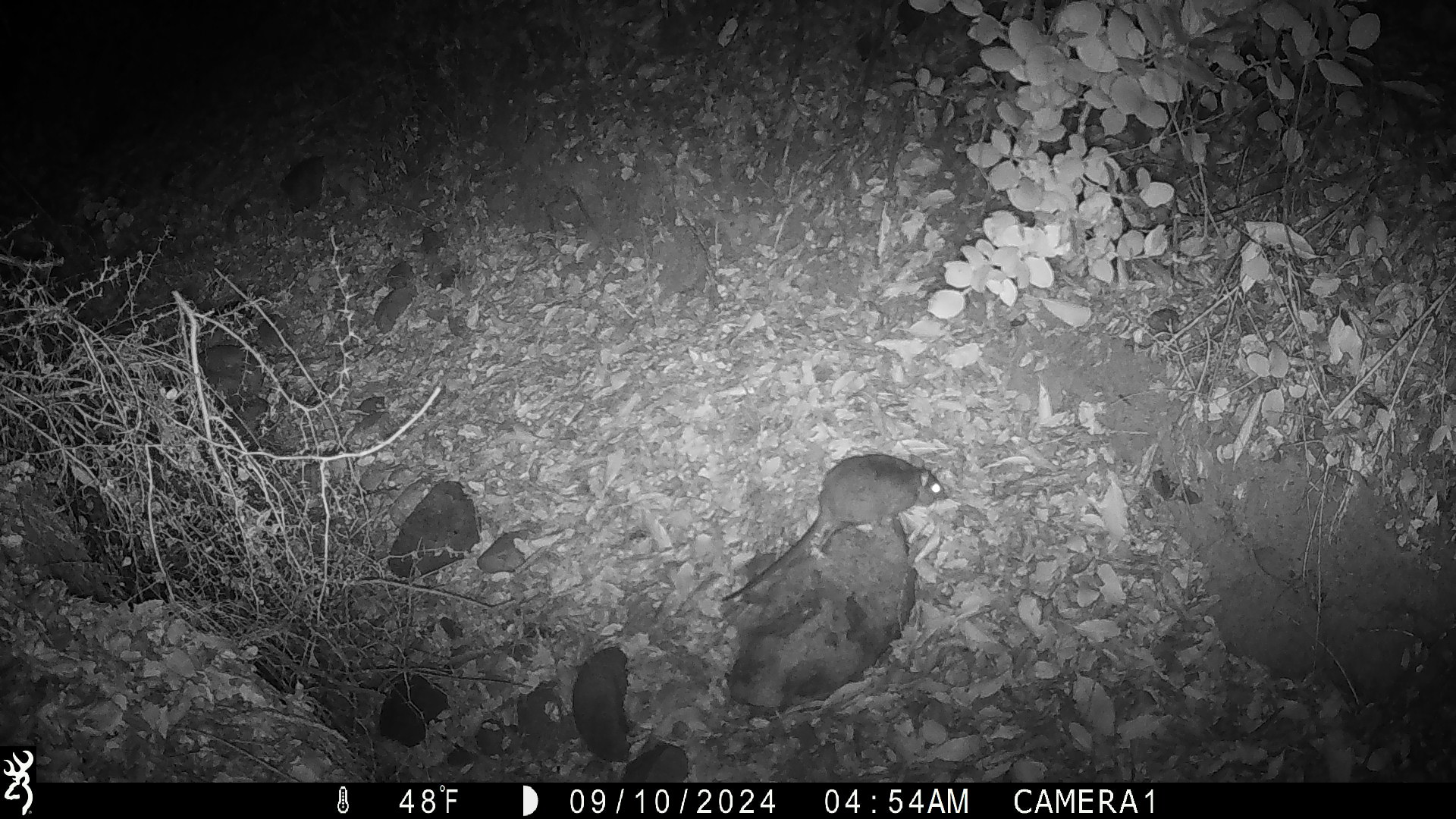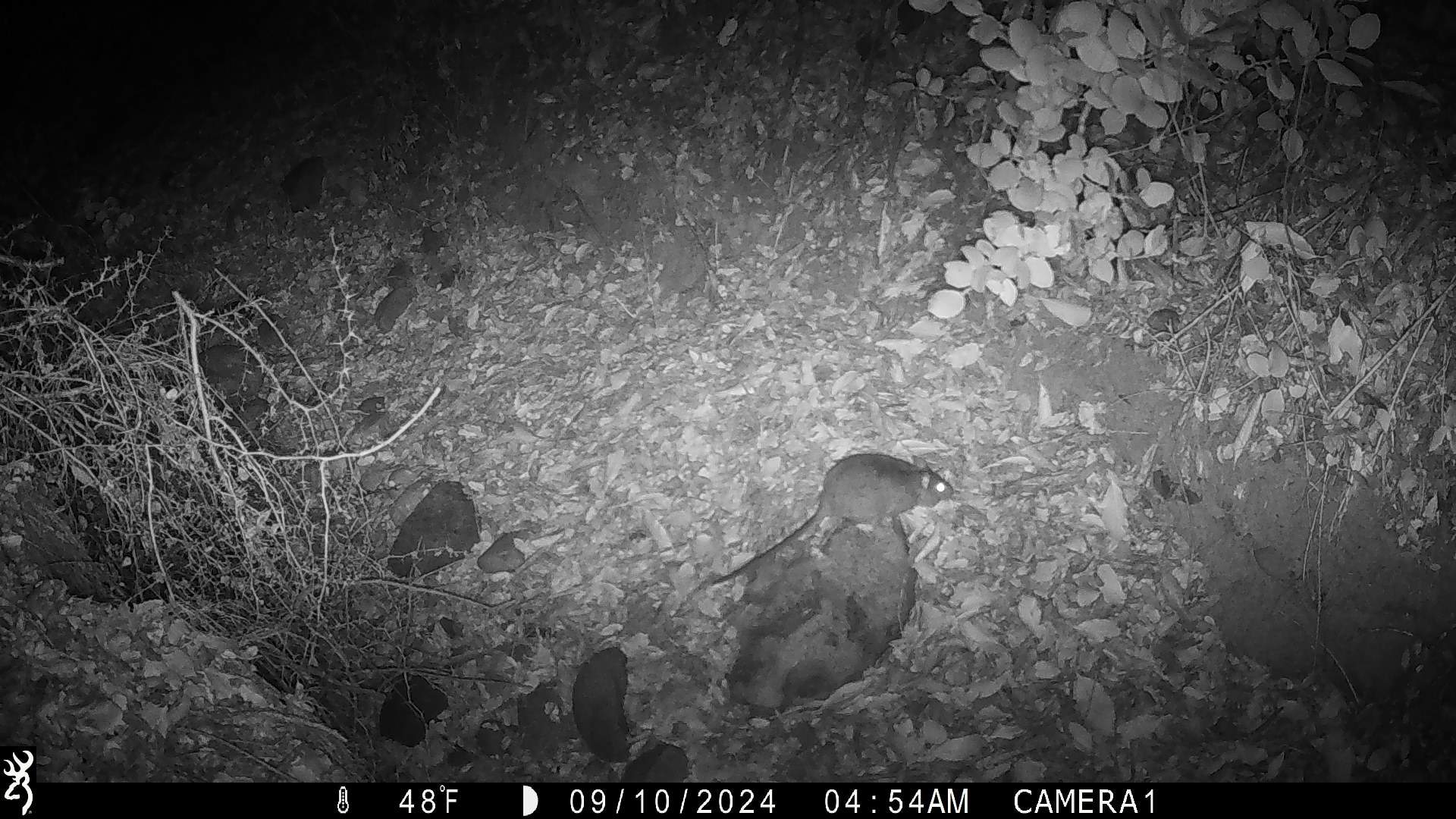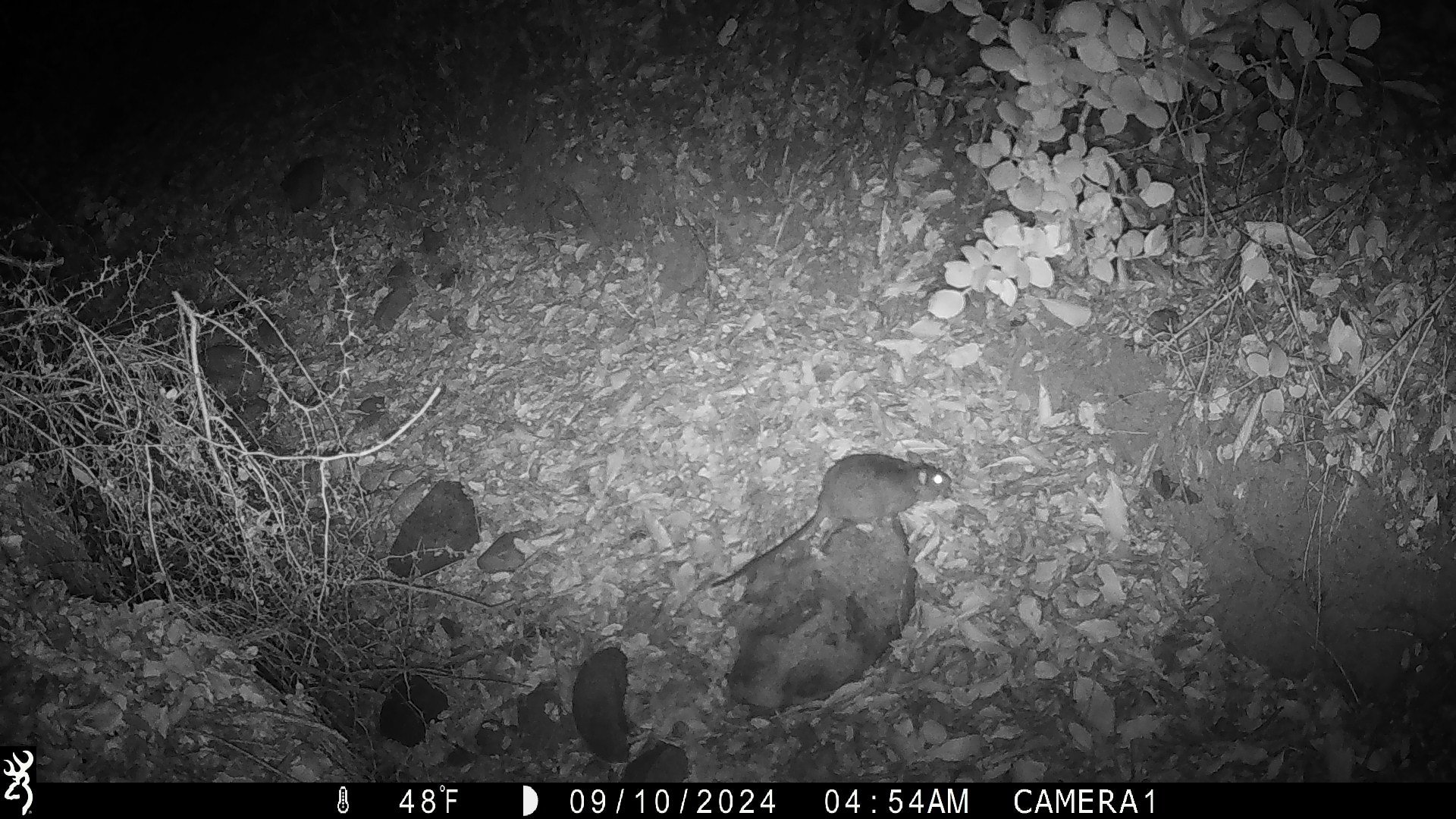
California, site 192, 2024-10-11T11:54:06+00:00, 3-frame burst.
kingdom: Animalia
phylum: Chordata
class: Mammalia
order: Rodentia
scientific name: Rodentia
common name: mouse or rat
Mouse or rat (Rodentia).